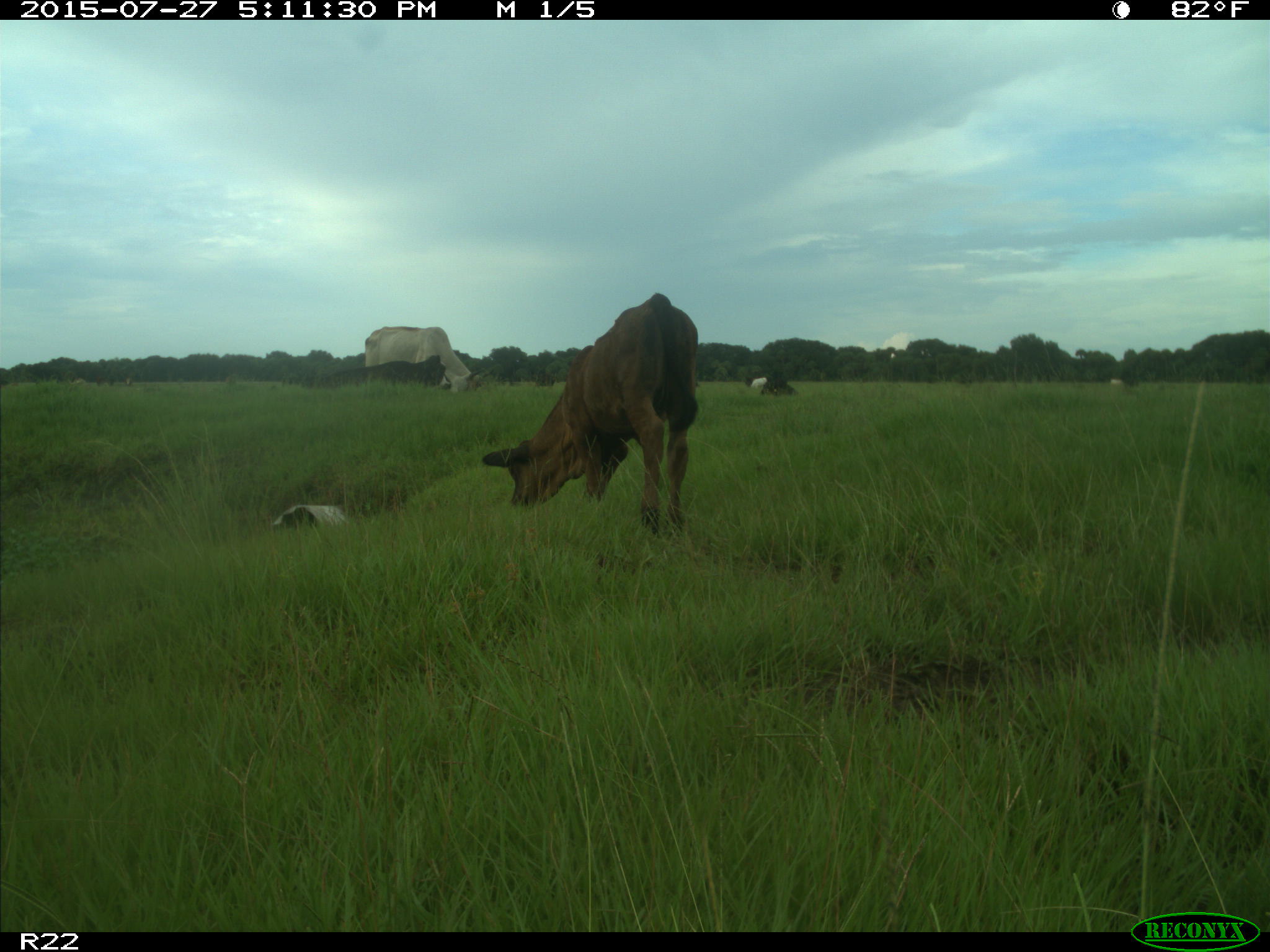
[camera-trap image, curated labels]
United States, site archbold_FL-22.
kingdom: Animalia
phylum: Chordata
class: Mammalia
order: Artiodactyla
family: Bovidae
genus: Bos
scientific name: Bos taurus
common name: domestic cow